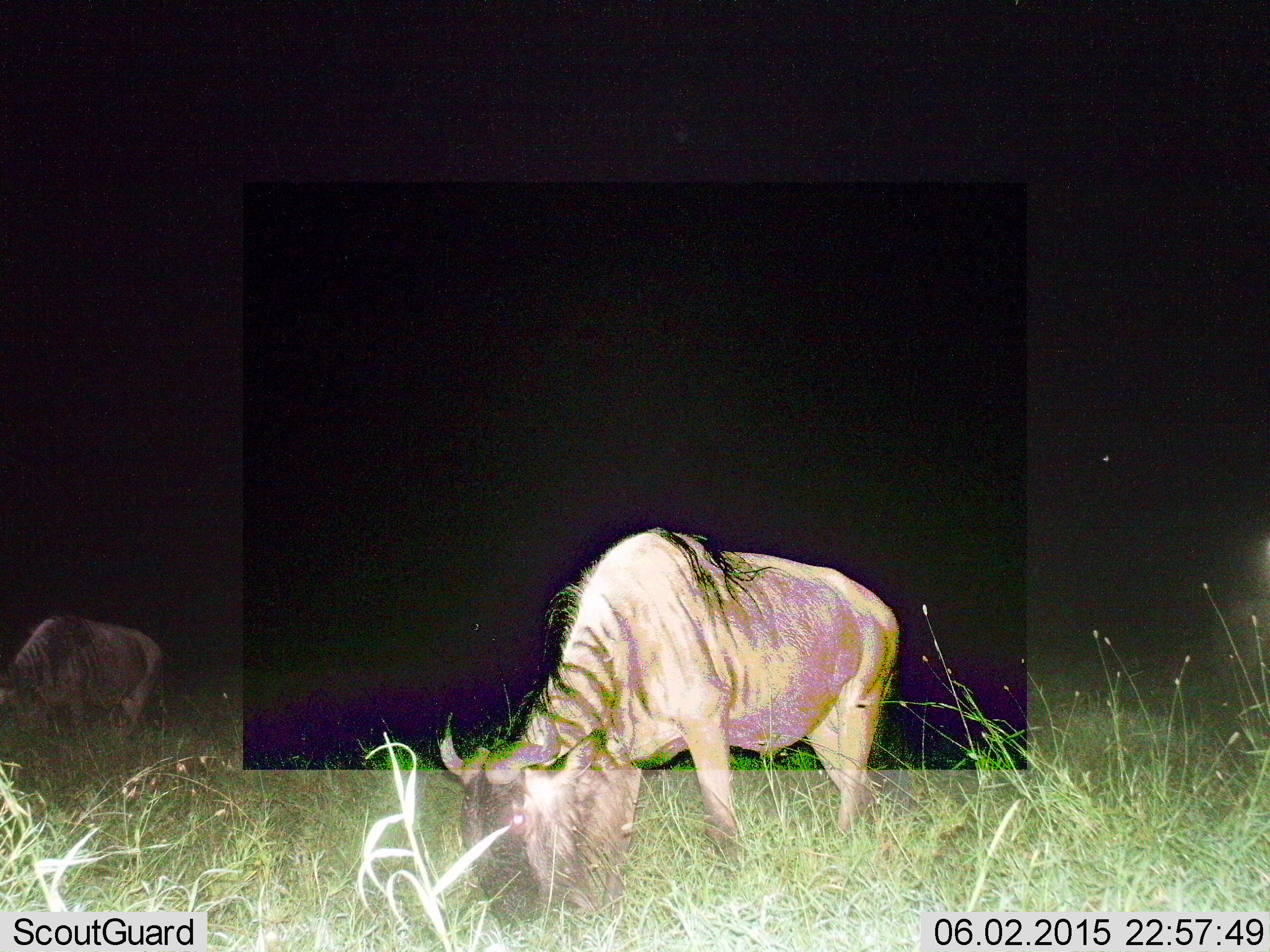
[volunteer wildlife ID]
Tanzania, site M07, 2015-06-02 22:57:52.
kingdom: Animalia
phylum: Chordata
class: Mammalia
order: Artiodactyla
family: Bovidae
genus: Connochaetes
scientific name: Connochaetes taurinus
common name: blue wildebeest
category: wildebeest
Wildebeest (blue wildebeest) (Connochaetes taurinus), count 2. Behavior (volunteer vote fractions): standing 20%, resting 0%, moving 0%, interacting 10%. Young present (vote fraction): 0%. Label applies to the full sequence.